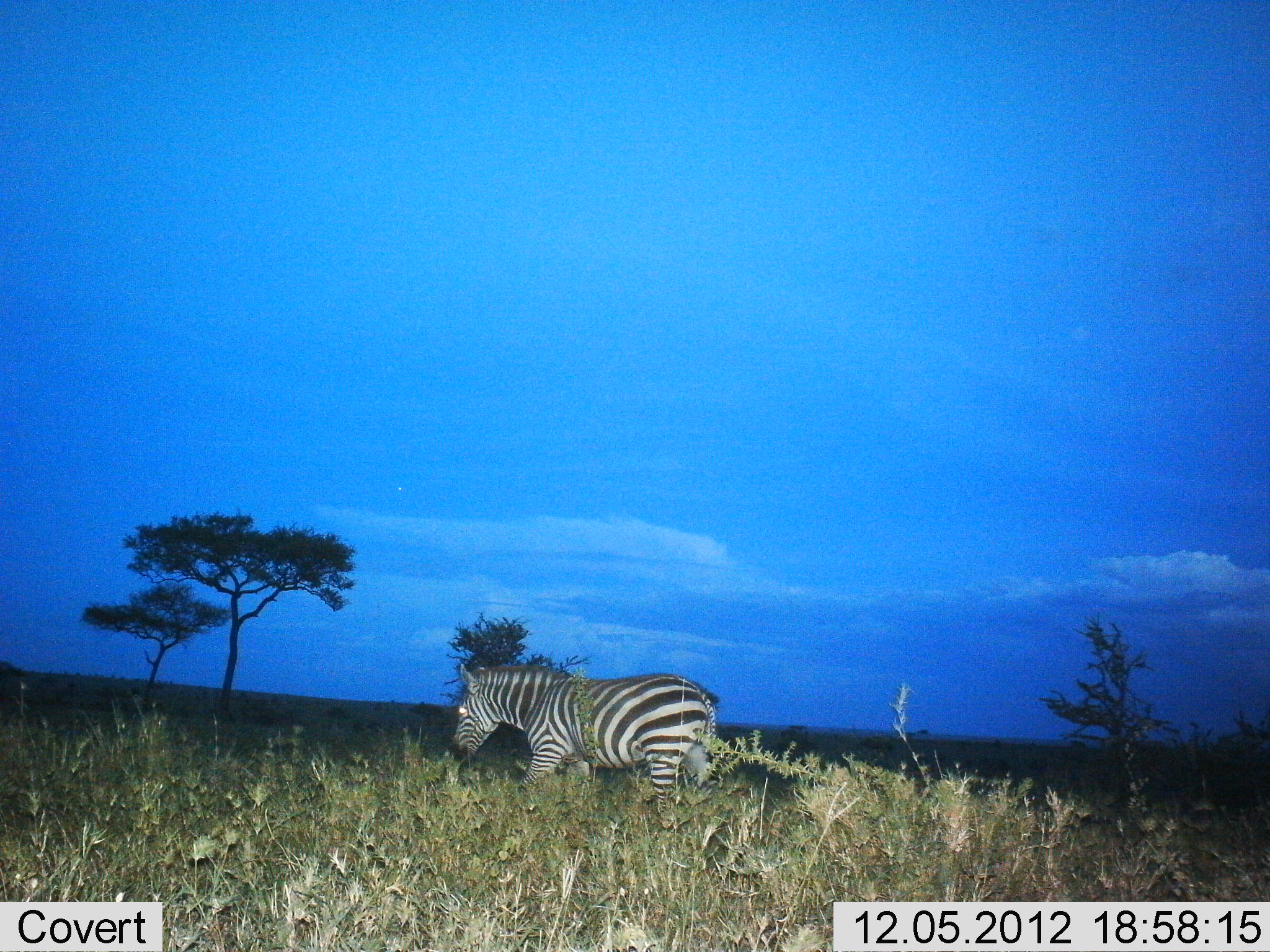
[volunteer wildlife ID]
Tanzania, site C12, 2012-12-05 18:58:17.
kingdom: Animalia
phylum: Chordata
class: Mammalia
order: Perissodactyla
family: Equidae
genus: Equus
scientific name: Equus quagga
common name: plains zebra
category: zebra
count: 1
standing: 20%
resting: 0%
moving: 80%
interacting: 0%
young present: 0%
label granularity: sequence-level